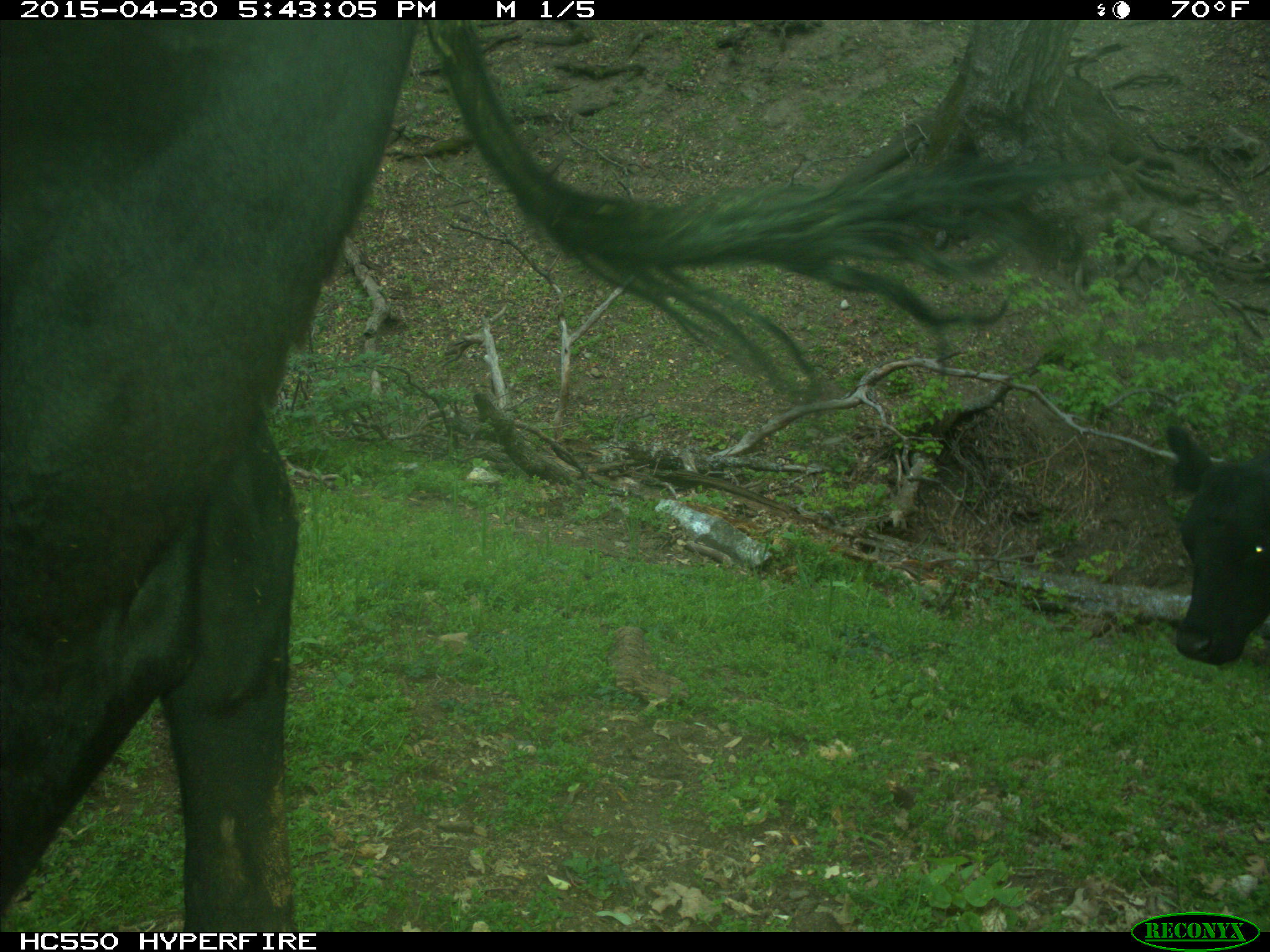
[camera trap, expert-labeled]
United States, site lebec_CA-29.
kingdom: Animalia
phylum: Chordata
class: Mammalia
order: Artiodactyla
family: Bovidae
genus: Bos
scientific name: Bos taurus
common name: domestic cow